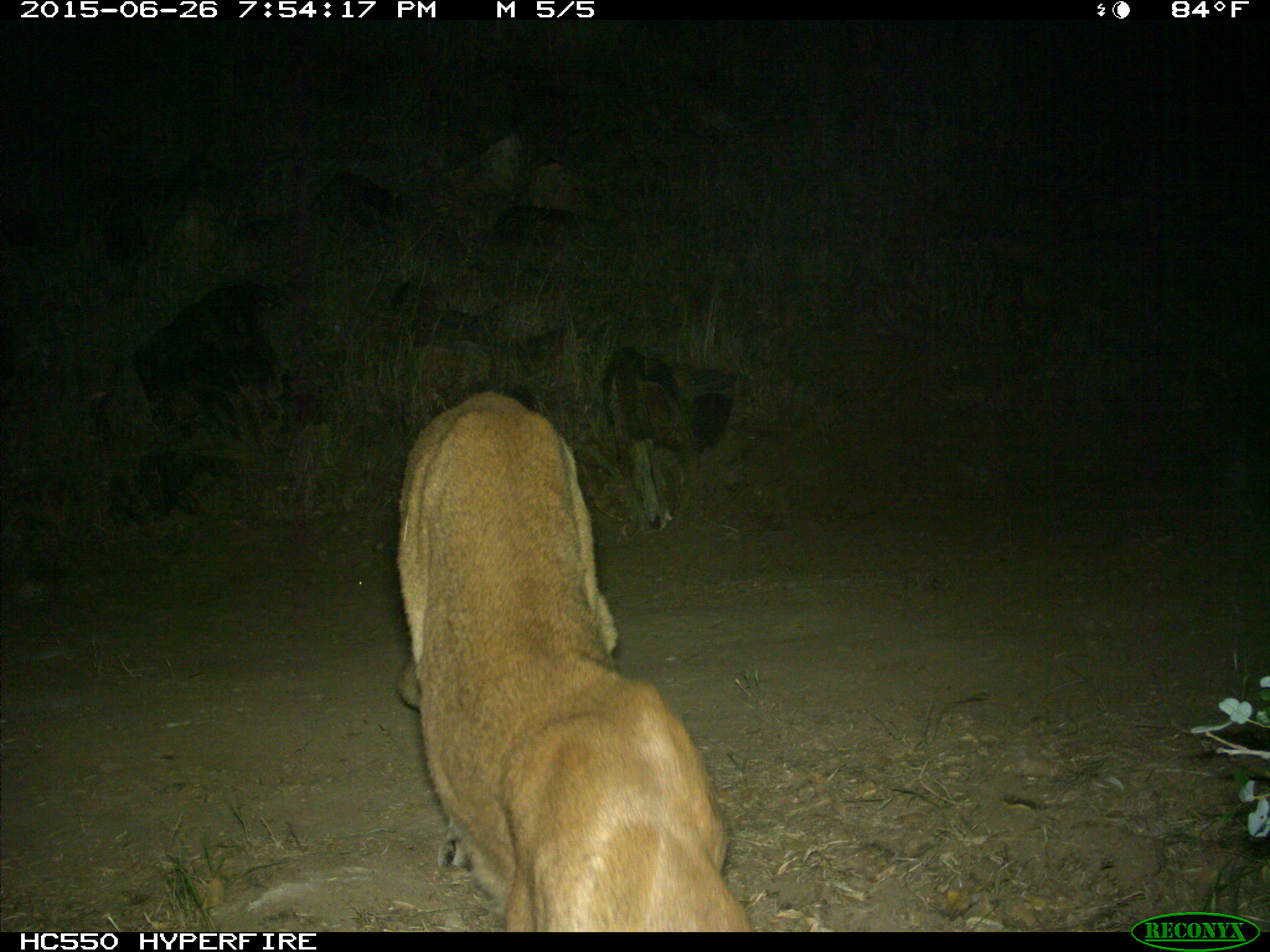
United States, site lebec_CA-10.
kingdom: Animalia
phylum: Chordata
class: Mammalia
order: Carnivora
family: Felidae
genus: Puma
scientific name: Puma concolor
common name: mountain lion